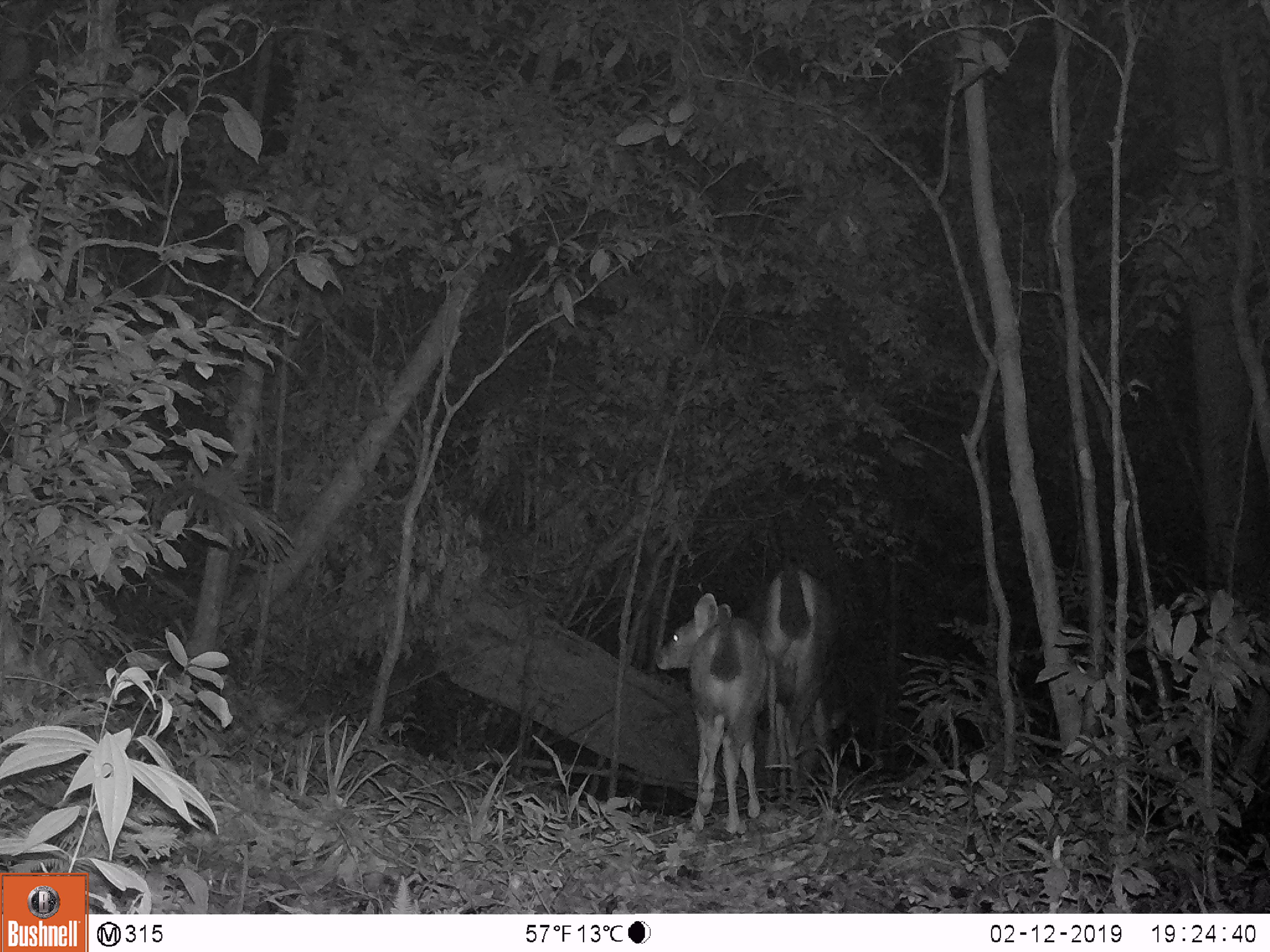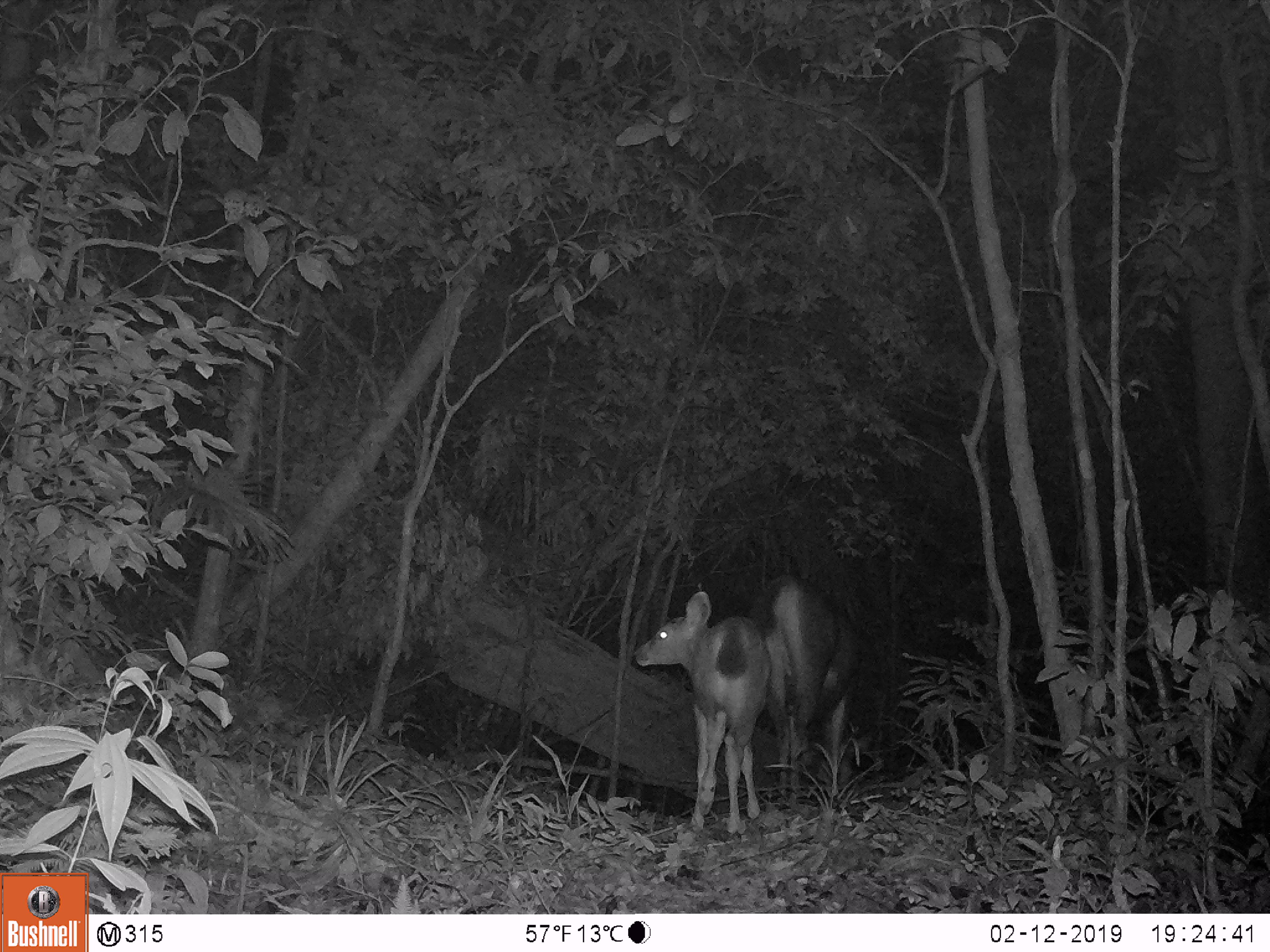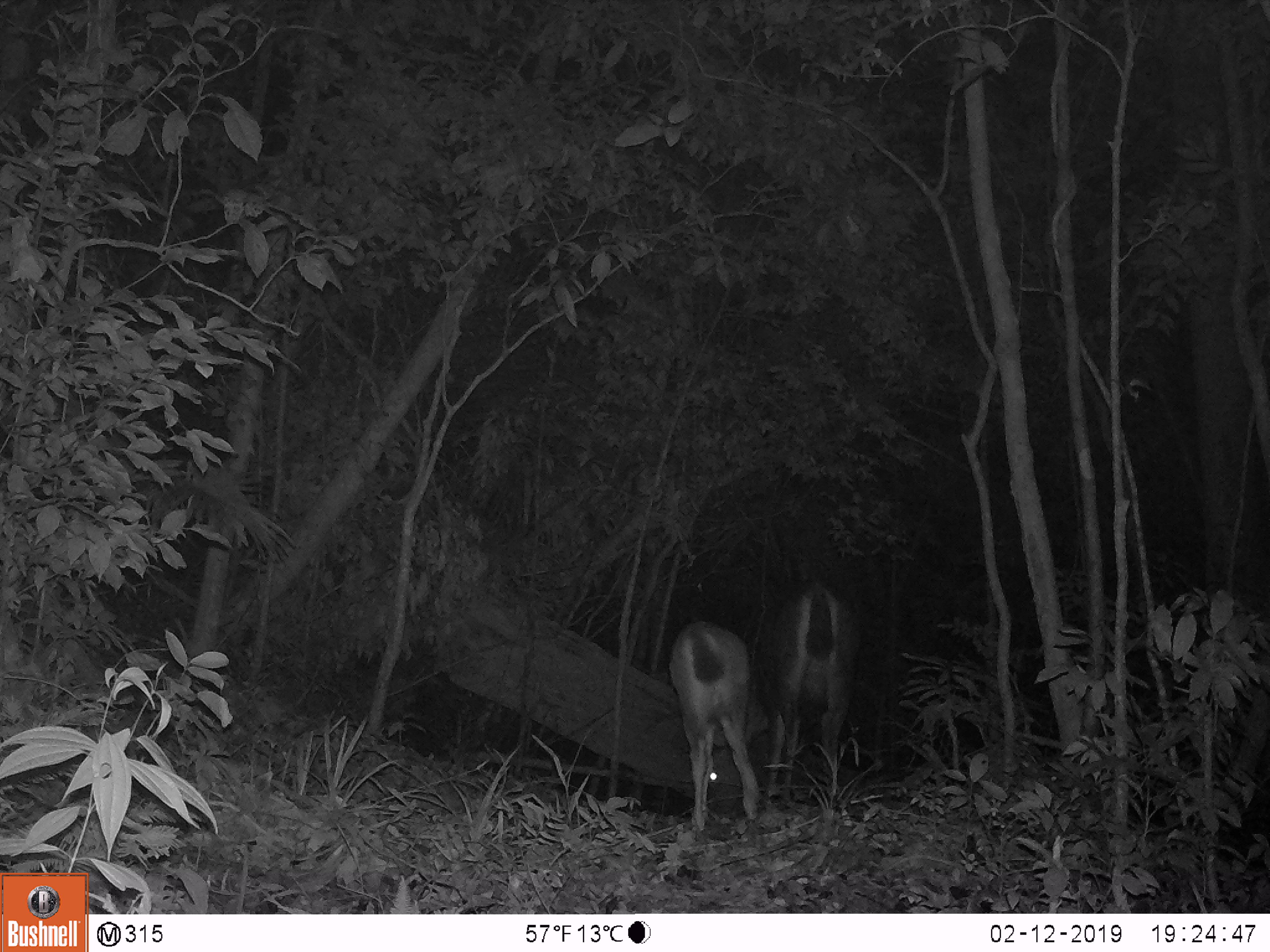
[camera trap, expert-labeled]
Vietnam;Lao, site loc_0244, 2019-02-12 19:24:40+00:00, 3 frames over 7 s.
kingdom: Animalia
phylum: Chordata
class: Mammalia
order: Artiodactyla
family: Cervidae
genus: Rusa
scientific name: Rusa unicolor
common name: sambar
Sambar (Rusa unicolor). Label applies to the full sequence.